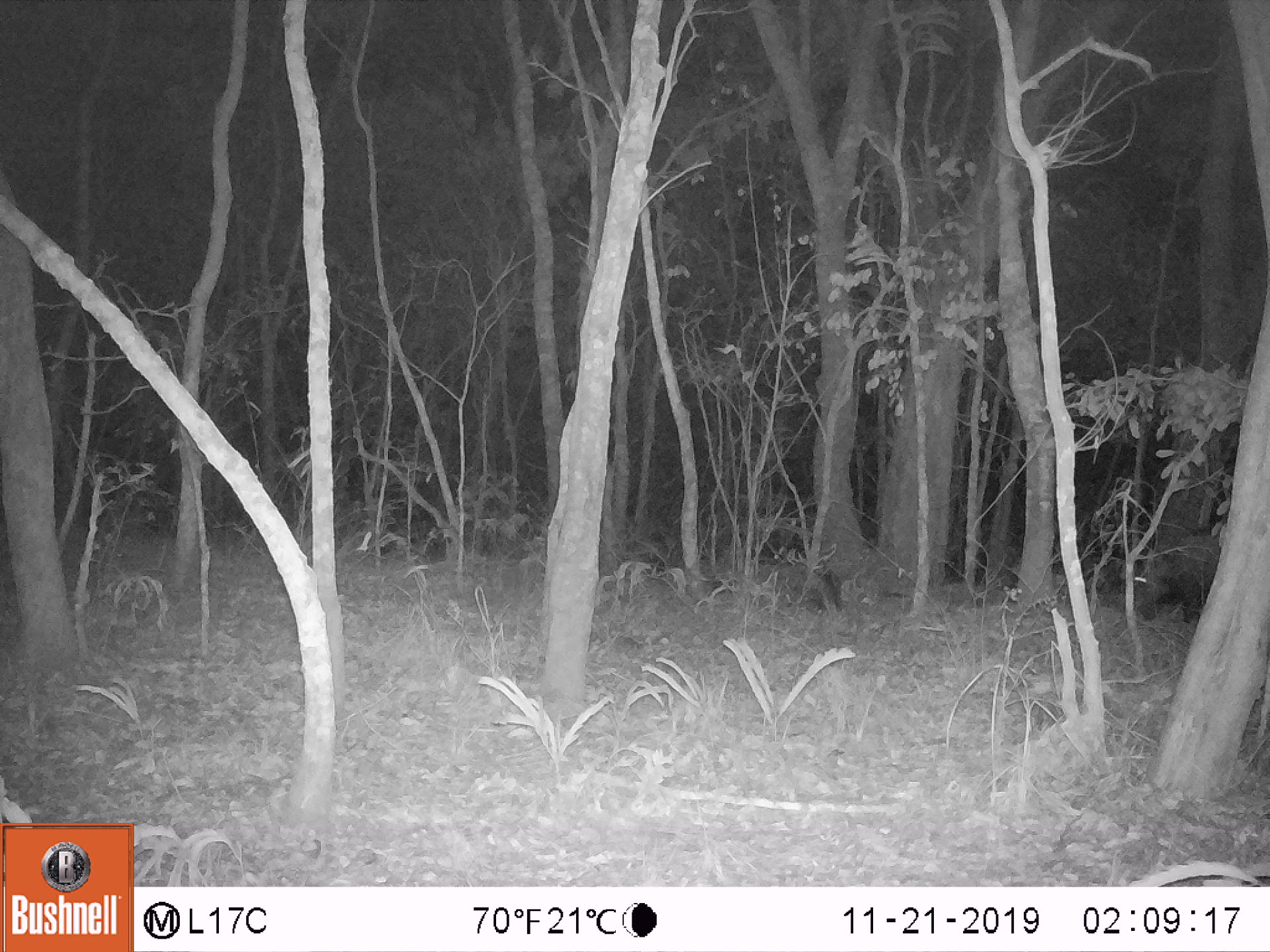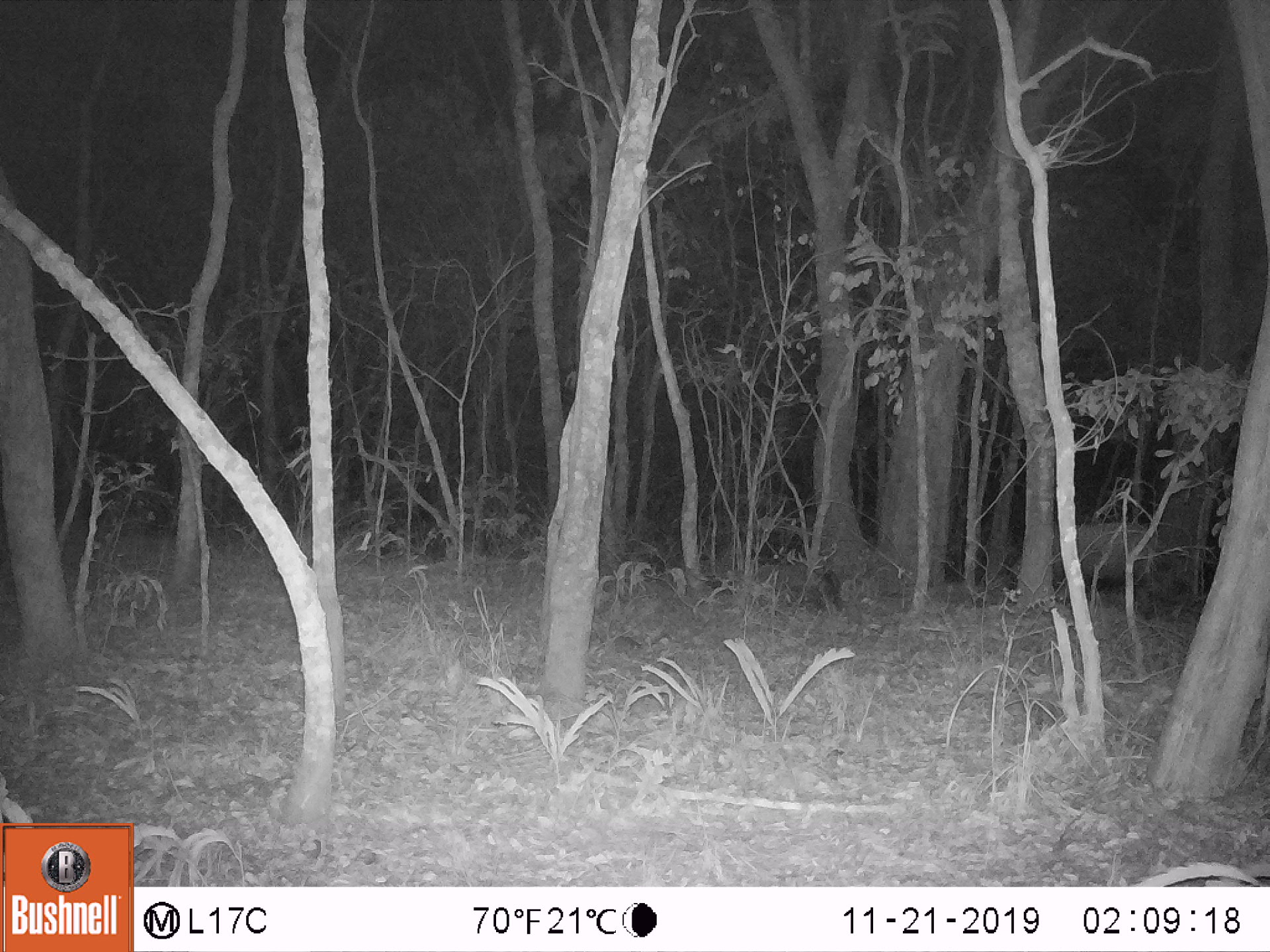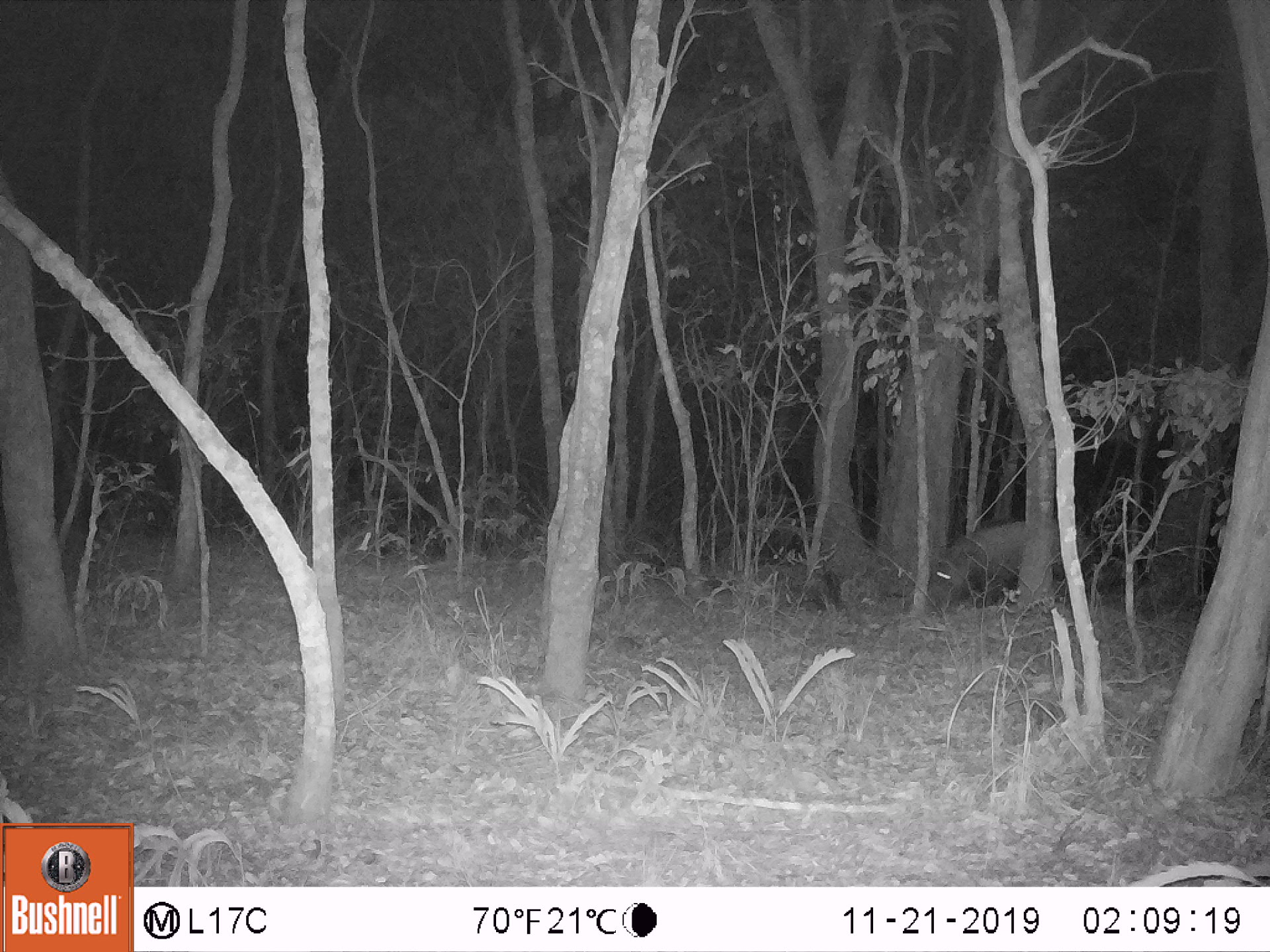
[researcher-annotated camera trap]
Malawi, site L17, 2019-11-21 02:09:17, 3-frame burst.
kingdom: Animalia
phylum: Chordata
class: Mammalia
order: Artiodactyla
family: Suidae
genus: Potamochoerus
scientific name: Potamochoerus larvatus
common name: bushpig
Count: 1.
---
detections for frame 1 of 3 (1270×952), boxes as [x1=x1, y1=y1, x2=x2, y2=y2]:
bushpig: [x1=1132, y1=525, x2=1220, y2=620]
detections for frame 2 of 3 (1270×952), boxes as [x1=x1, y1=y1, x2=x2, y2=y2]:
bushpig: [x1=1075, y1=511, x2=1172, y2=608]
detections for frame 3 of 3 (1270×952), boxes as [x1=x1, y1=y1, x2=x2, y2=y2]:
bushpig: [x1=928, y1=520, x2=1092, y2=599]